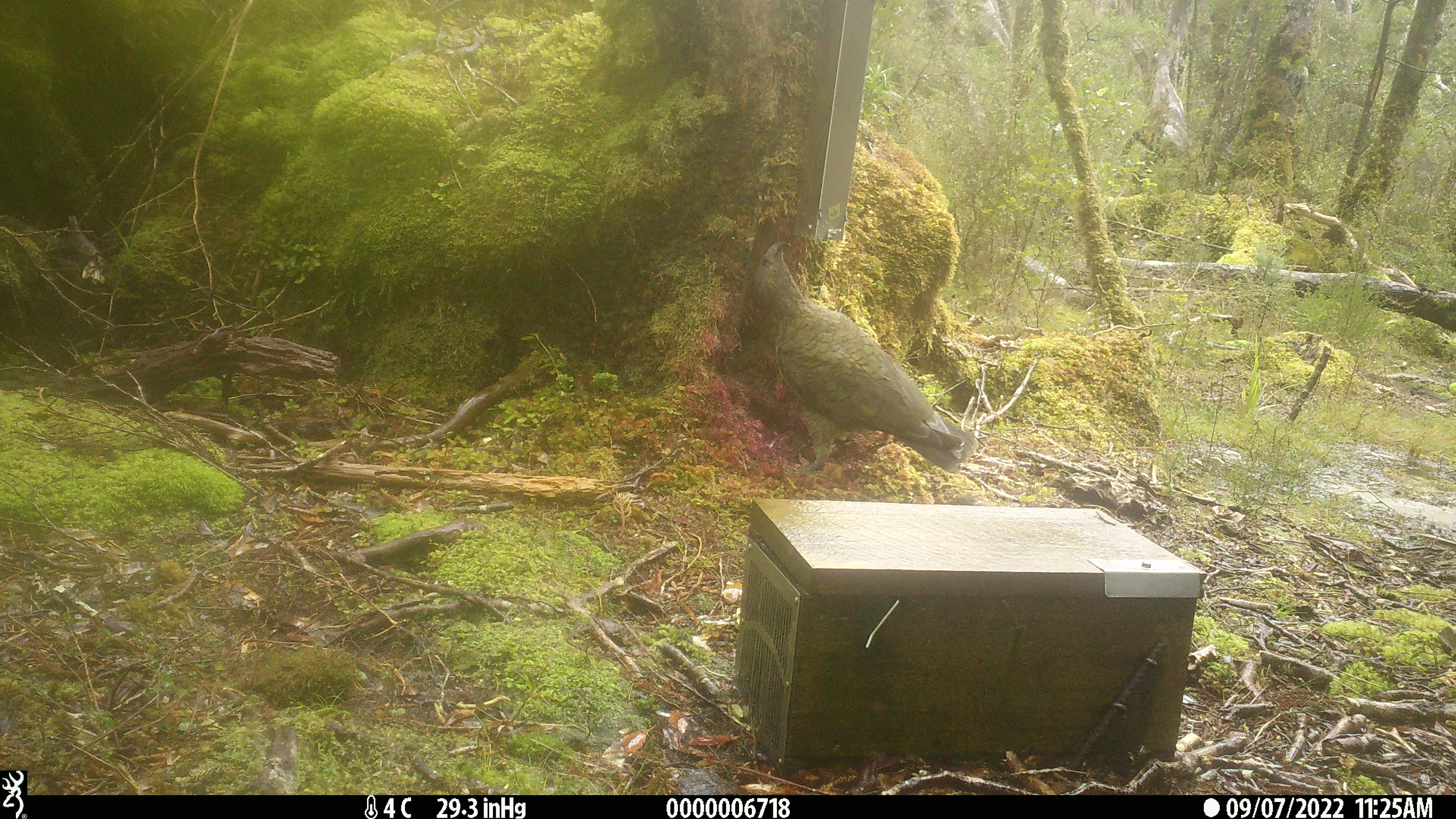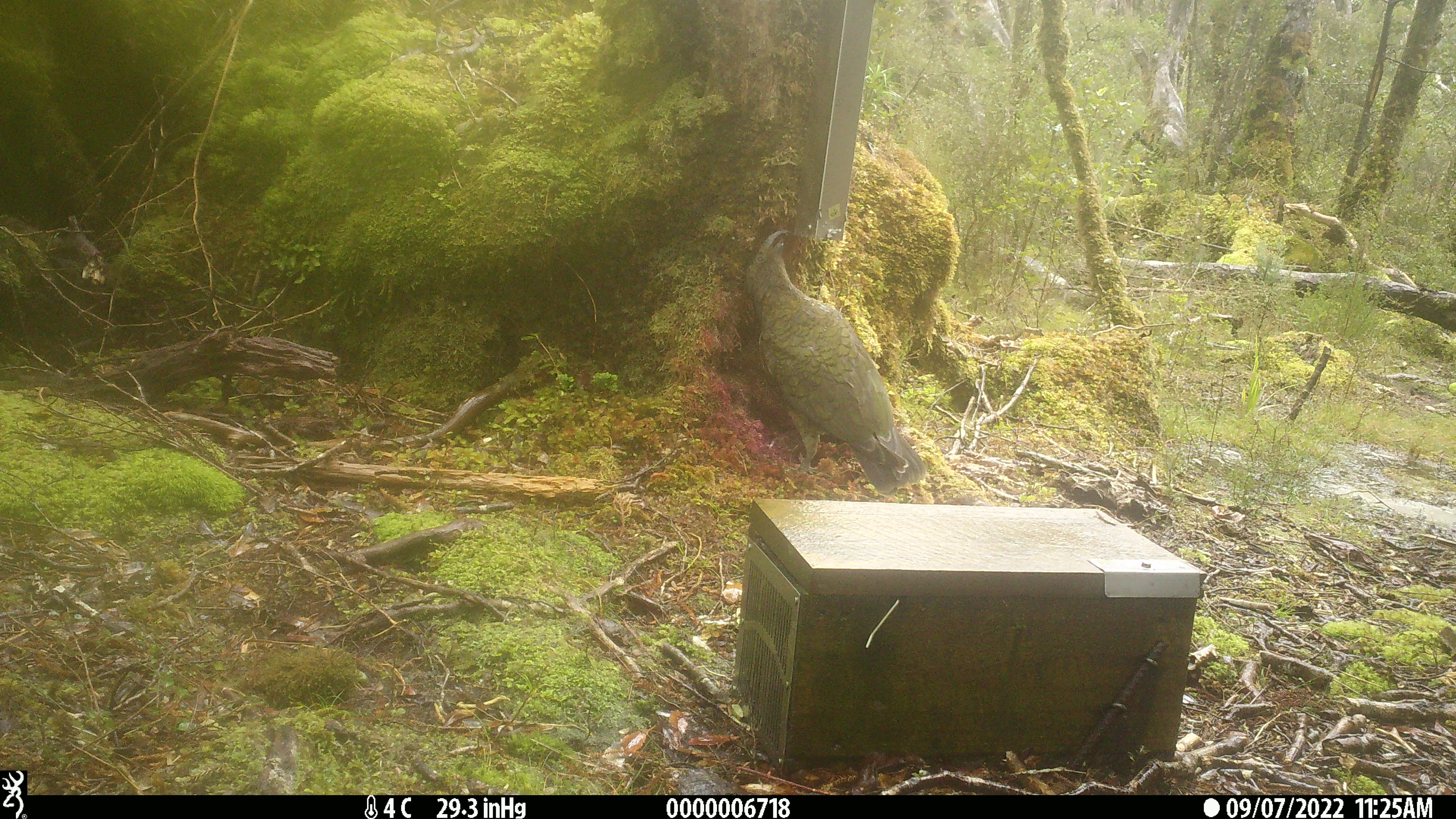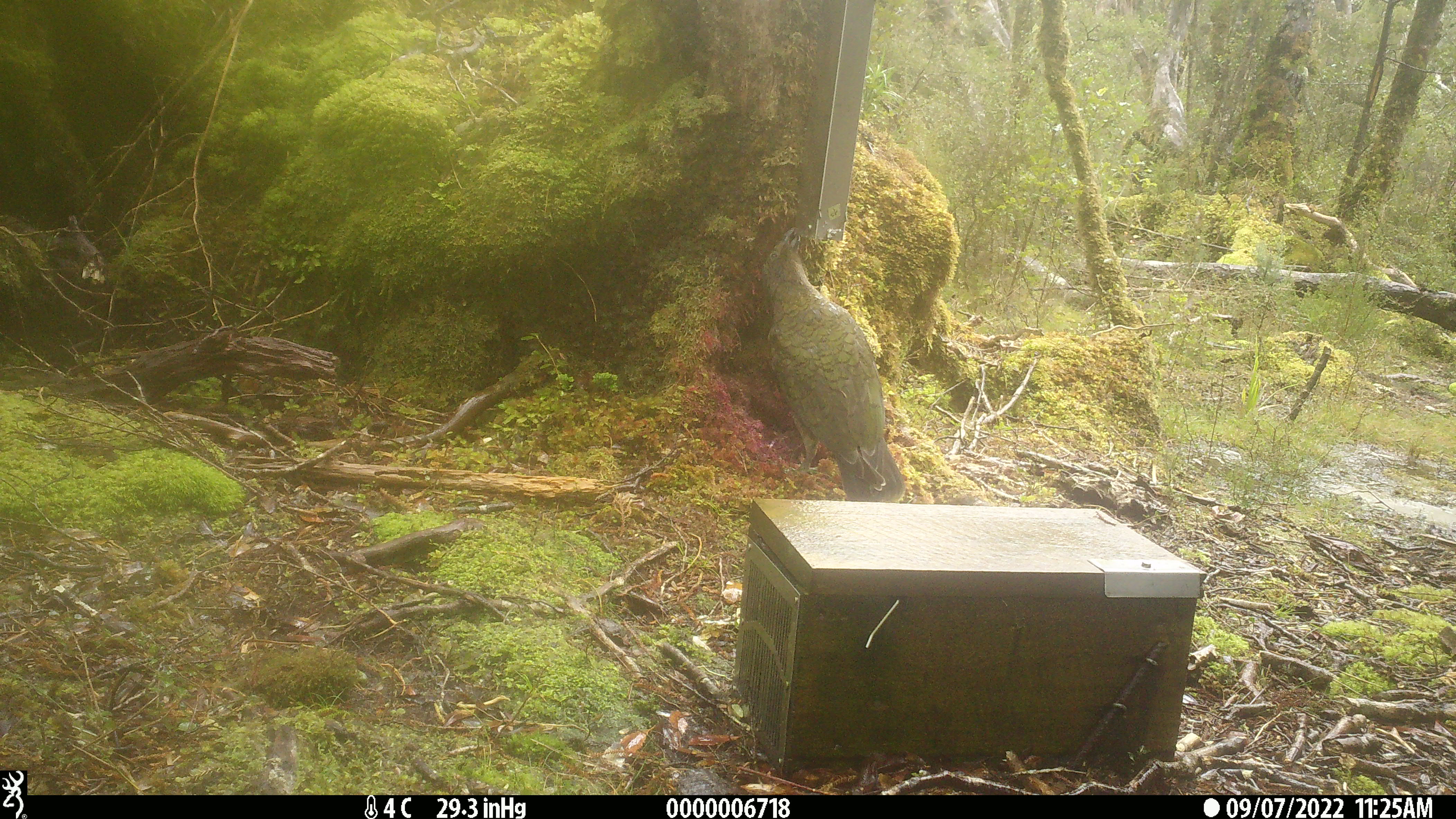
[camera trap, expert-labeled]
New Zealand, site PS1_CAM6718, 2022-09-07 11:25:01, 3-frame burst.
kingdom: Animalia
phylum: Chordata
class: Aves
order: Psittaciformes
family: Strigopidae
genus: Nestor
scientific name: Nestor notabilis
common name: kea